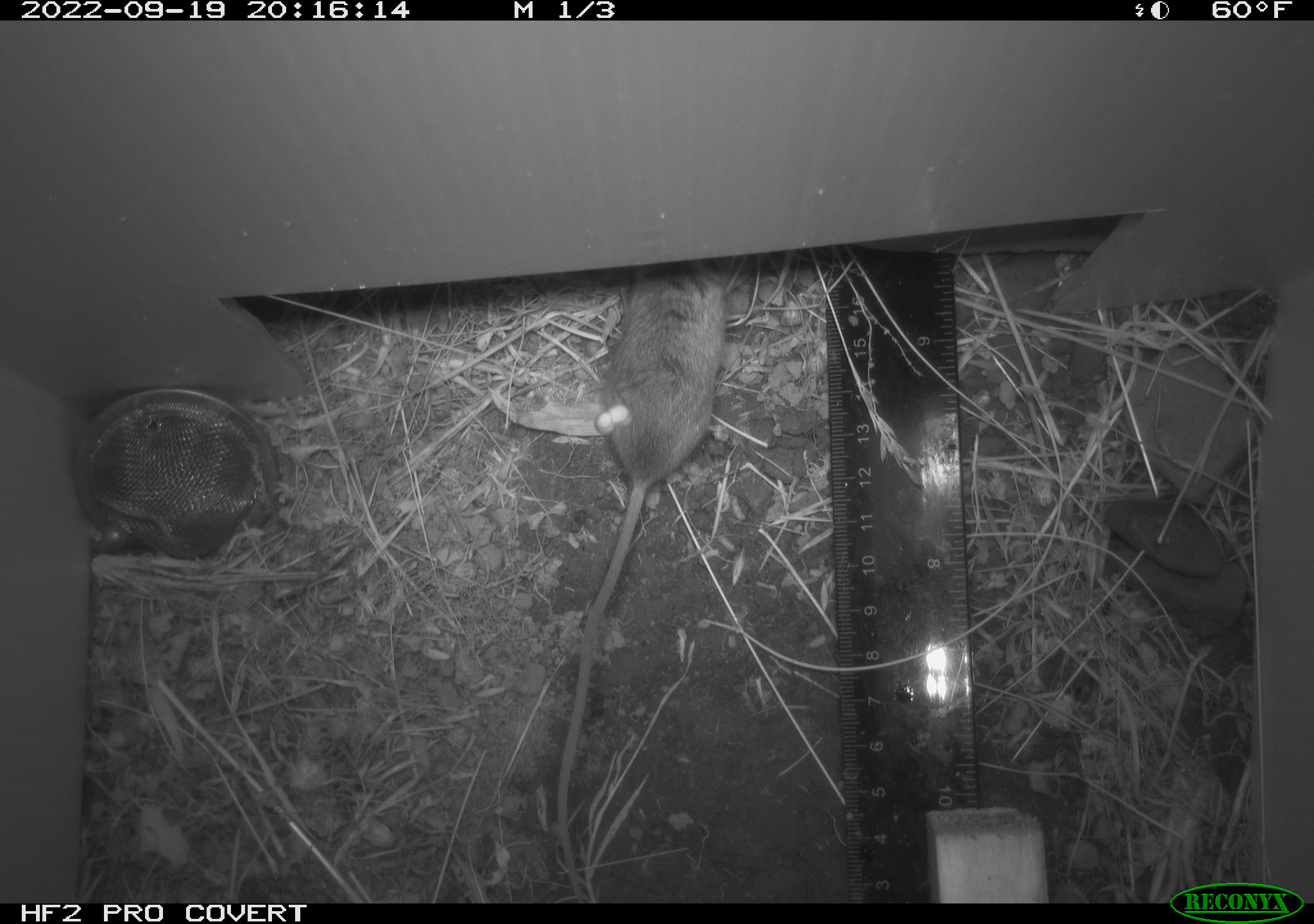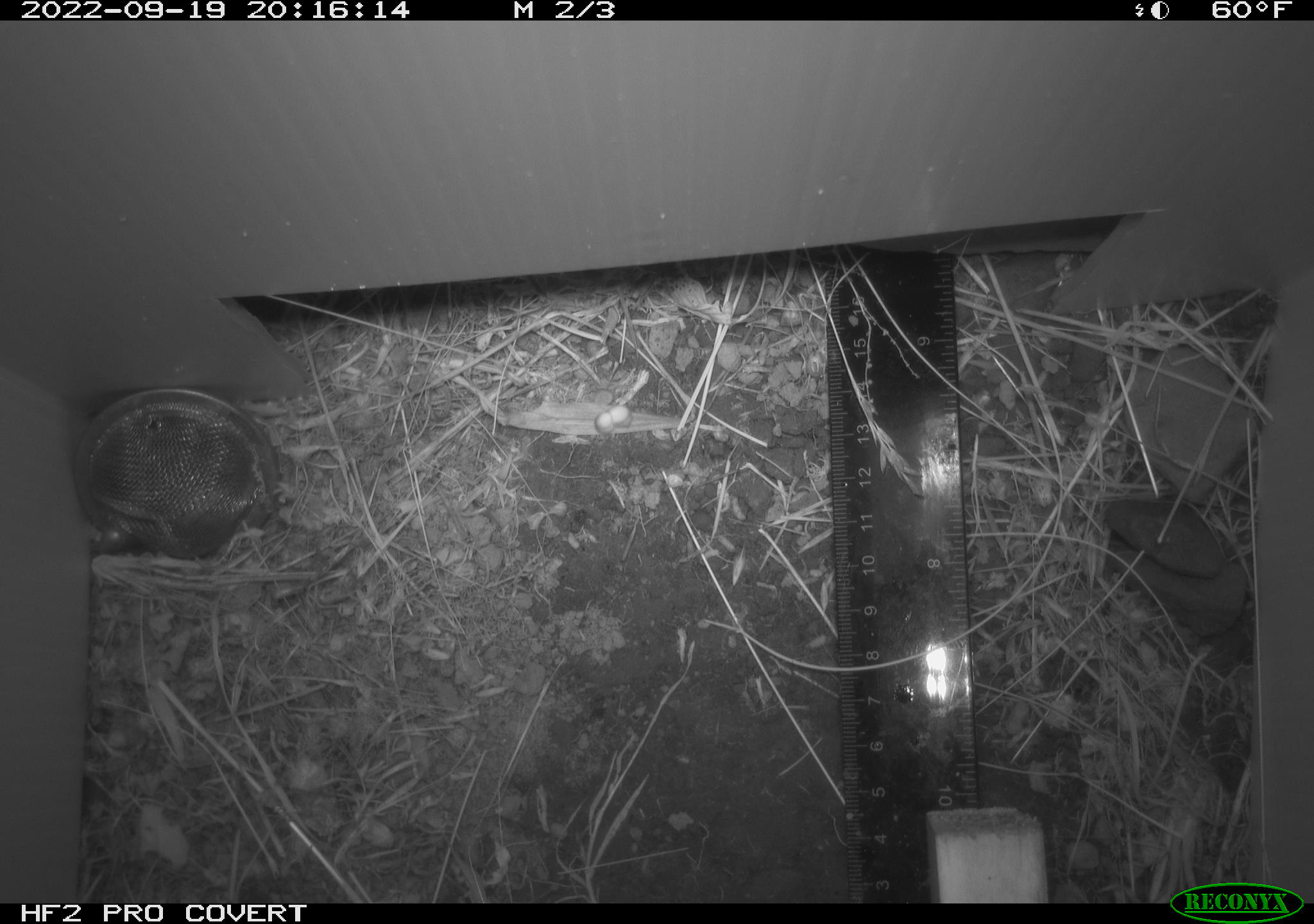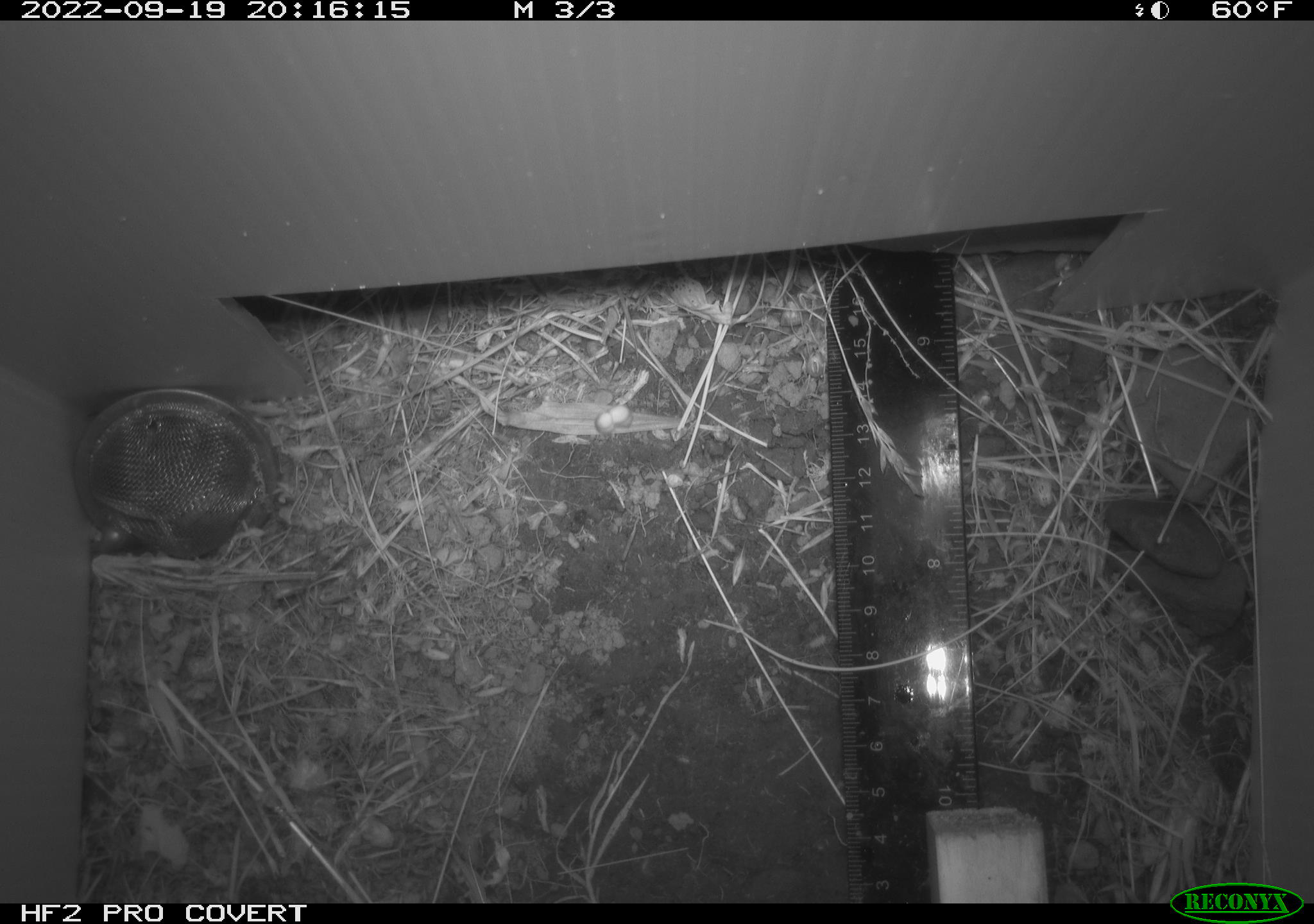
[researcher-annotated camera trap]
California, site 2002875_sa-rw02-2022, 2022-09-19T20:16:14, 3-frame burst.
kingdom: Animalia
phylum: Chordata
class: Mammalia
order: Rodentia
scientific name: Rodentia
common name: mouse species